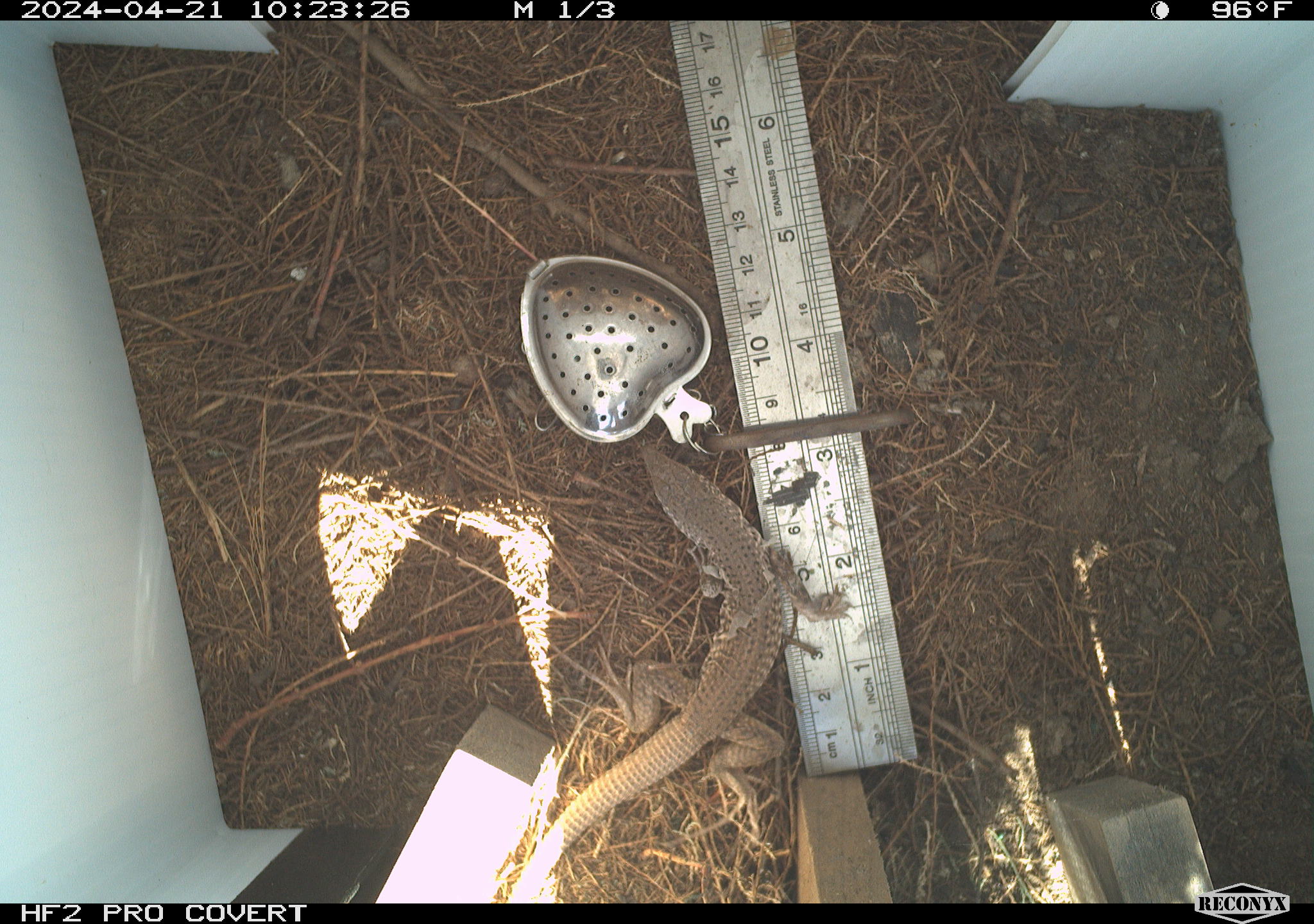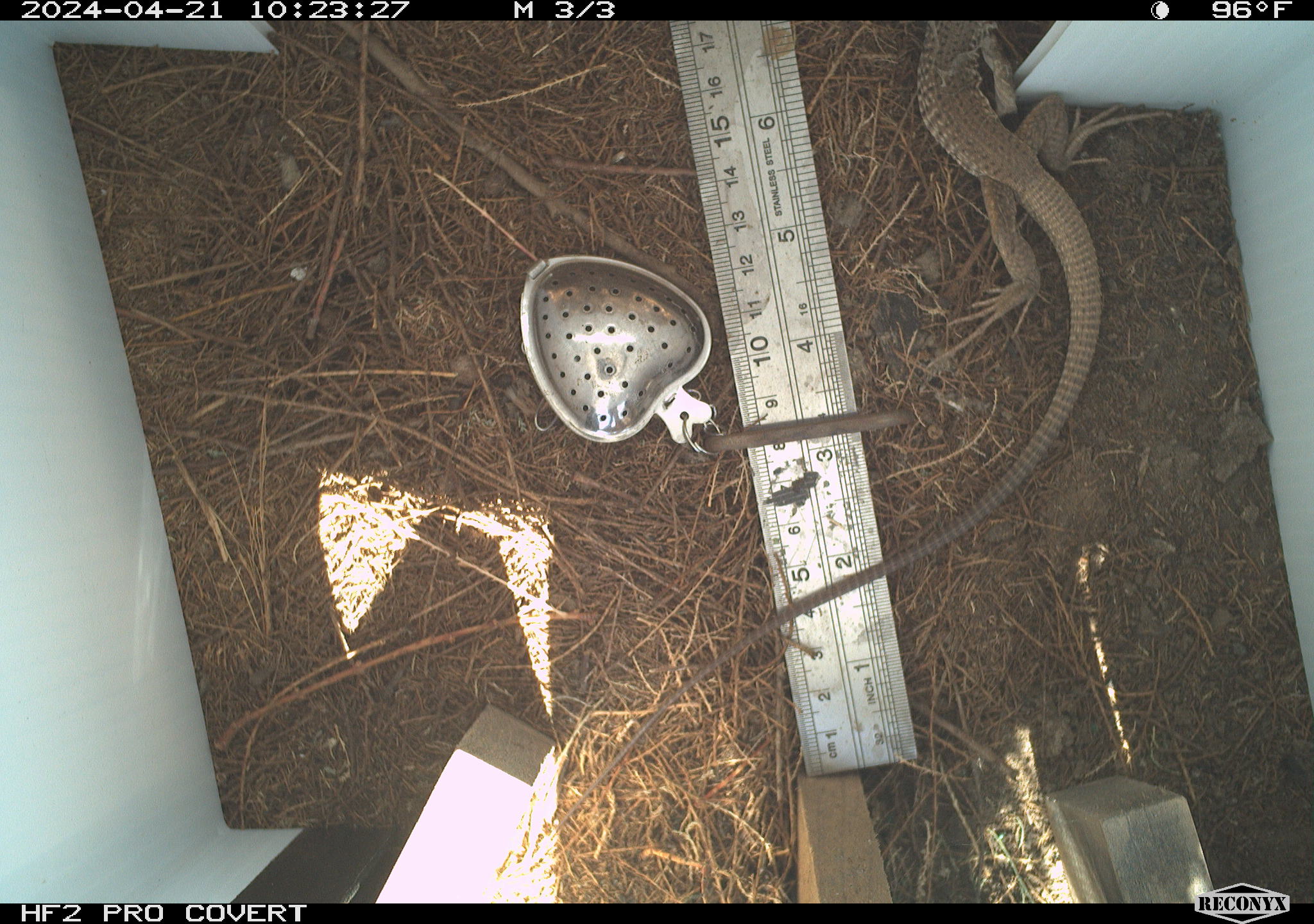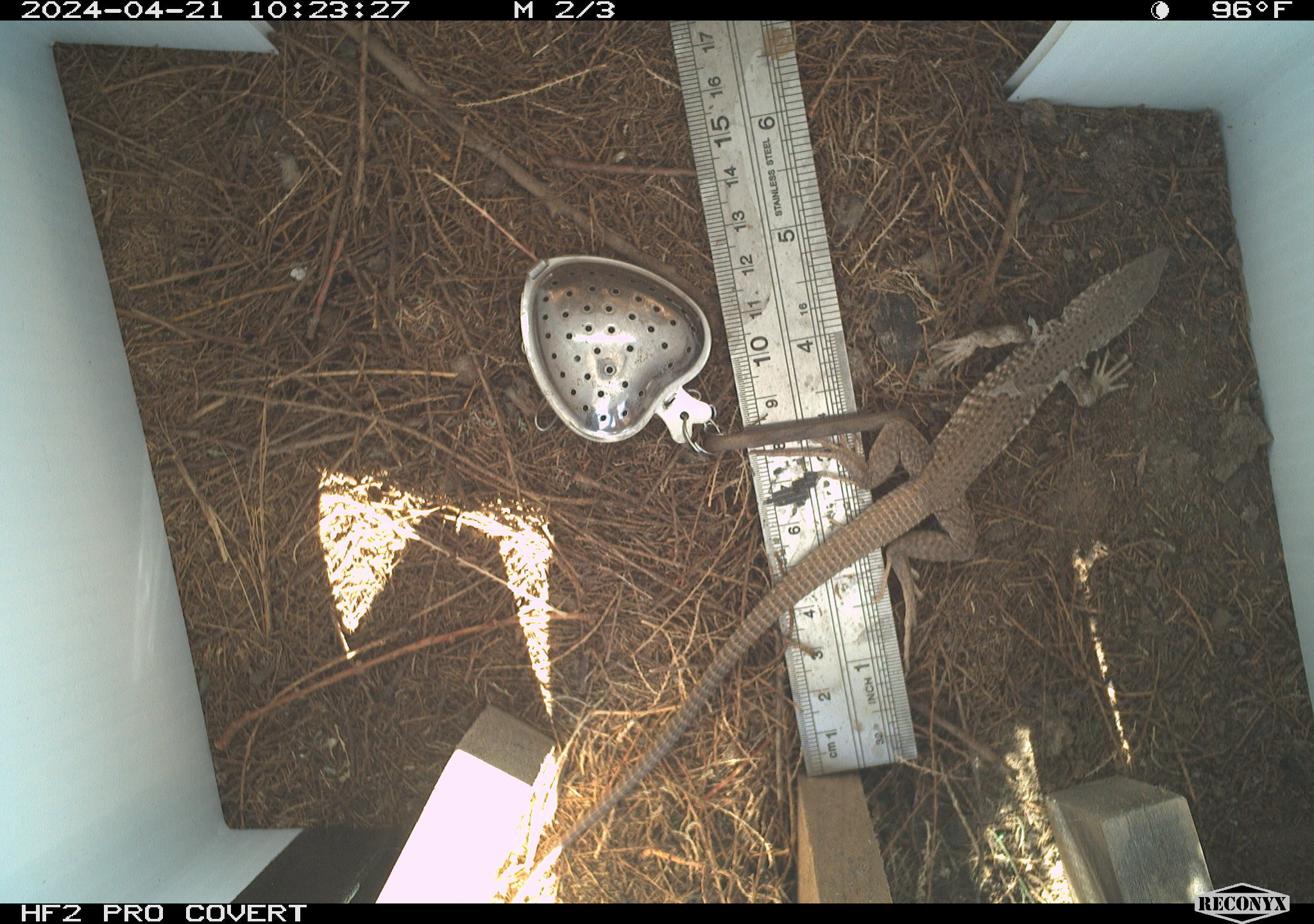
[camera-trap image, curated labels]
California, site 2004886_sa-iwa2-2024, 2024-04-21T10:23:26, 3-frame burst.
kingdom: Animalia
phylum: Chordata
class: Reptilia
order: Squamata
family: Teiidae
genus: Aspidoscelis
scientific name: Aspidoscelis tigris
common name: western whiptail